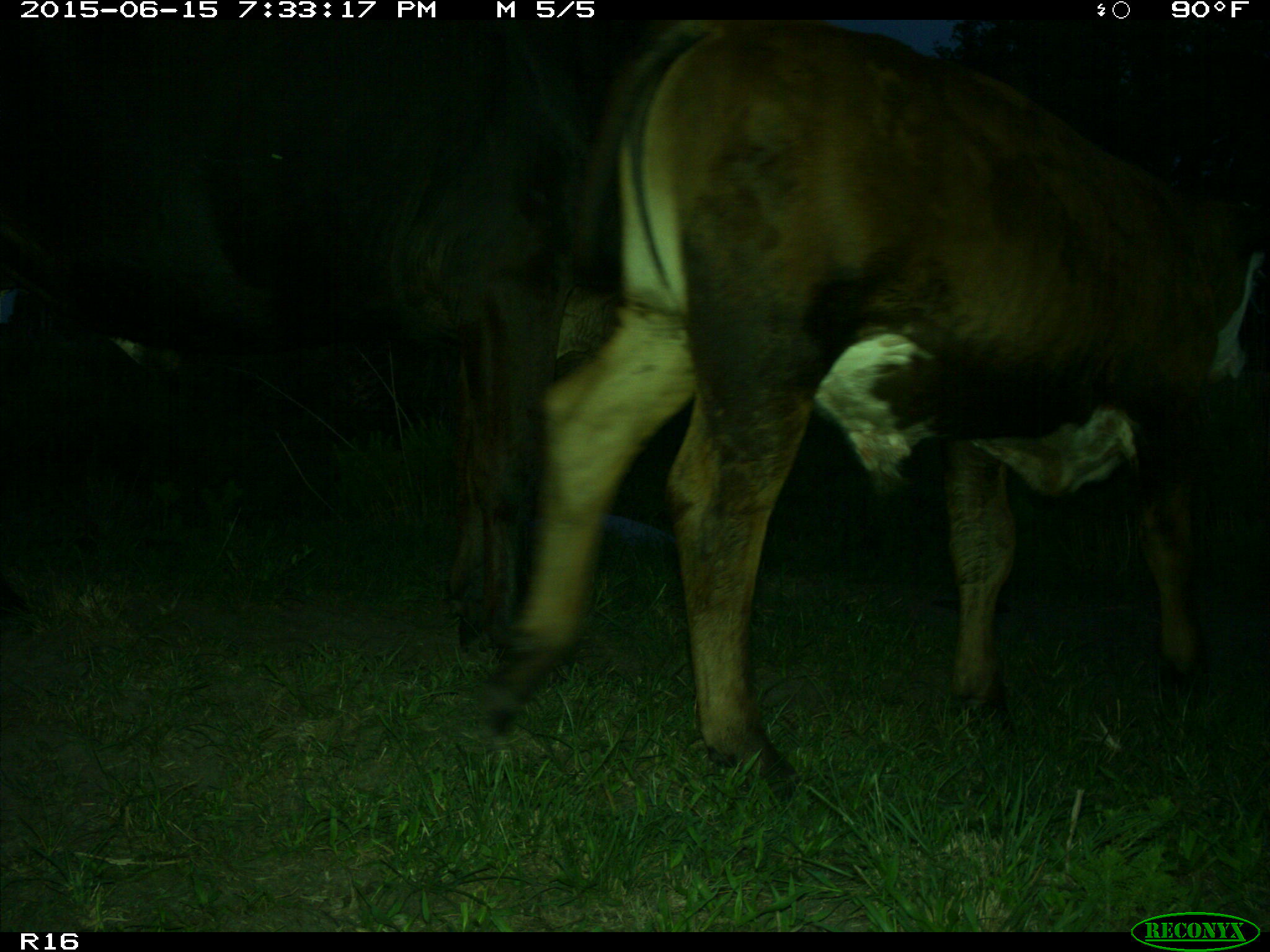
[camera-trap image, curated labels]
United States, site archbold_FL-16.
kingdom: Animalia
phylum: Chordata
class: Mammalia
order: Artiodactyla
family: Bovidae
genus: Bos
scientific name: Bos taurus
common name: domestic cow